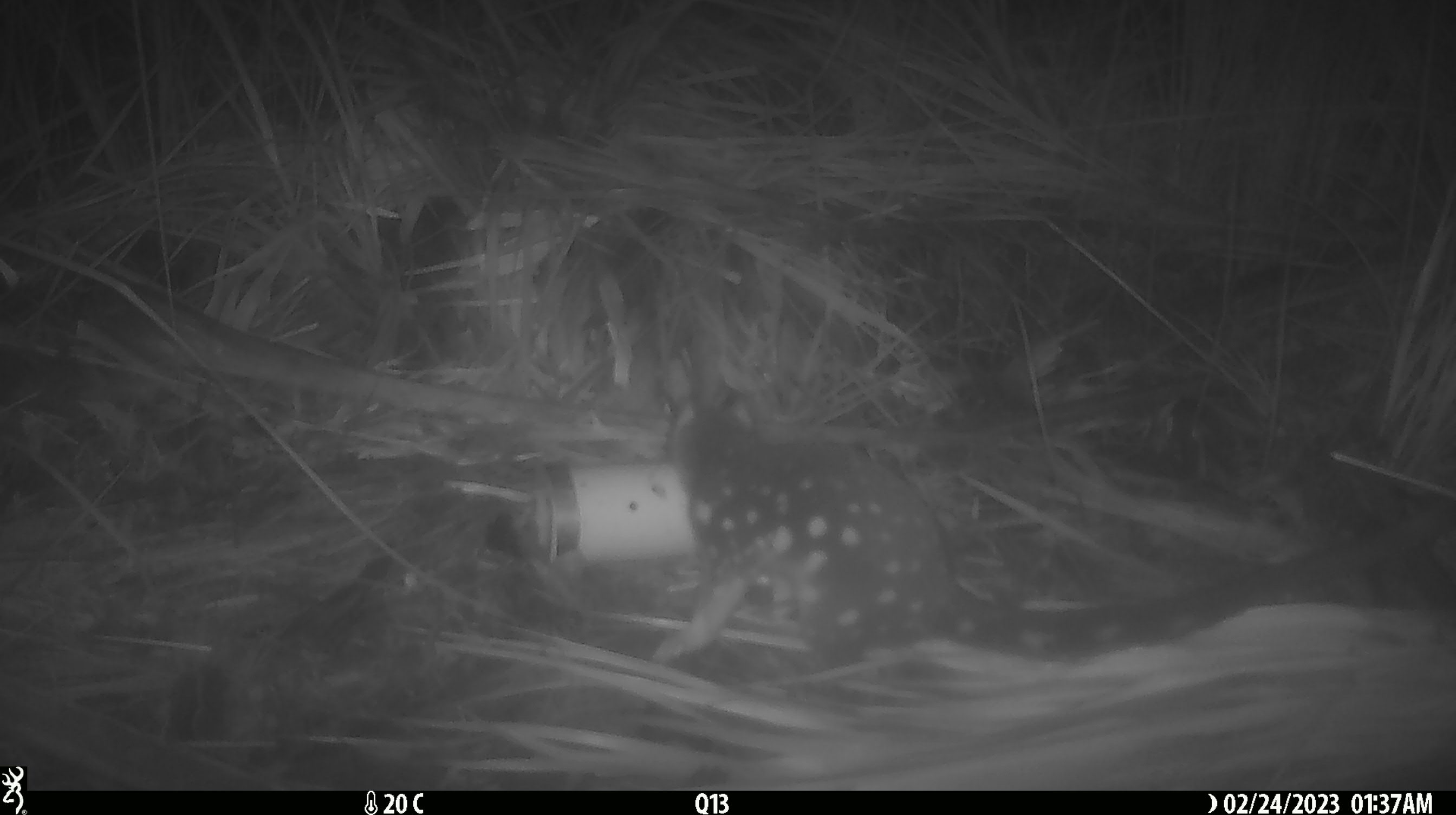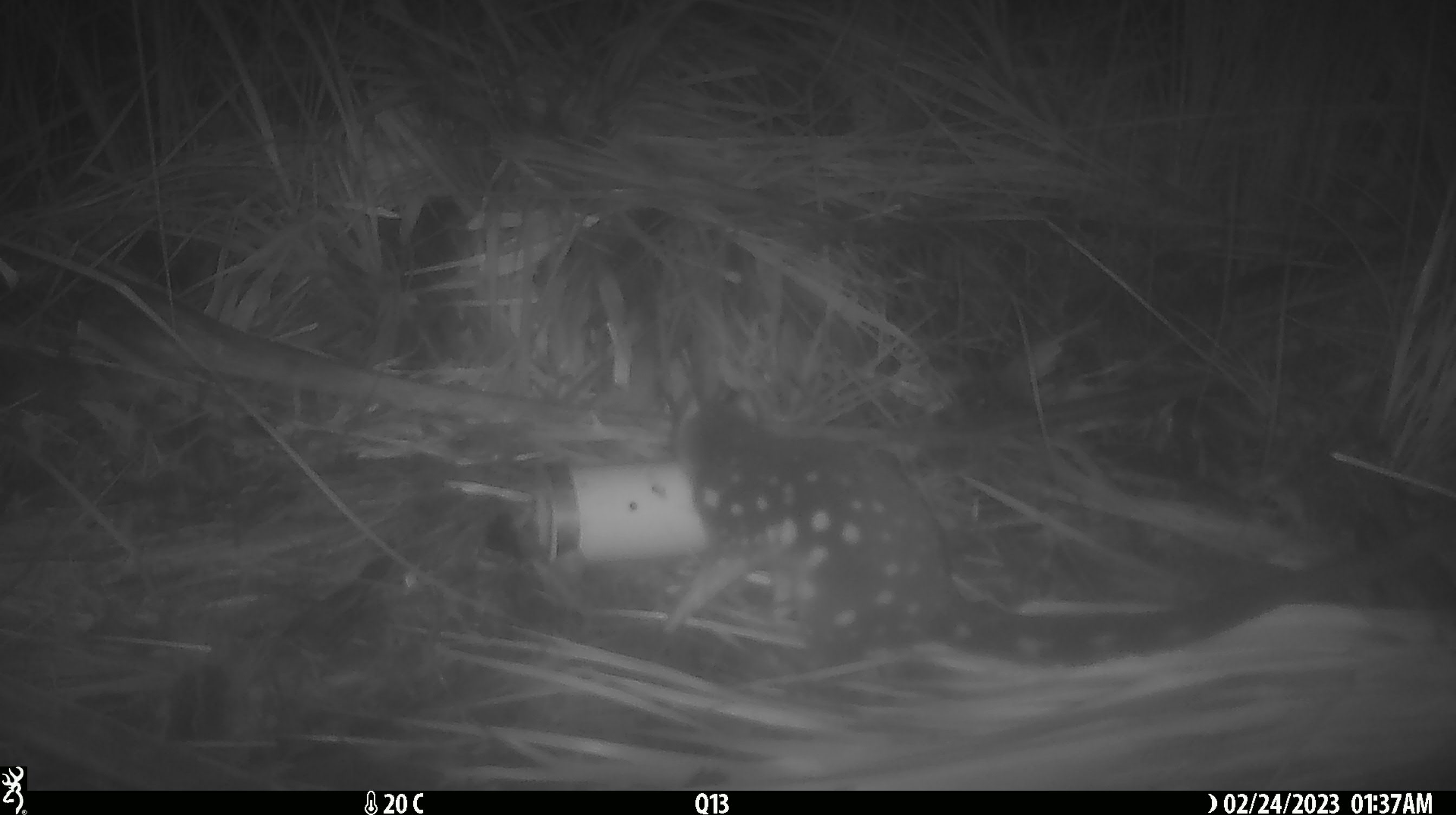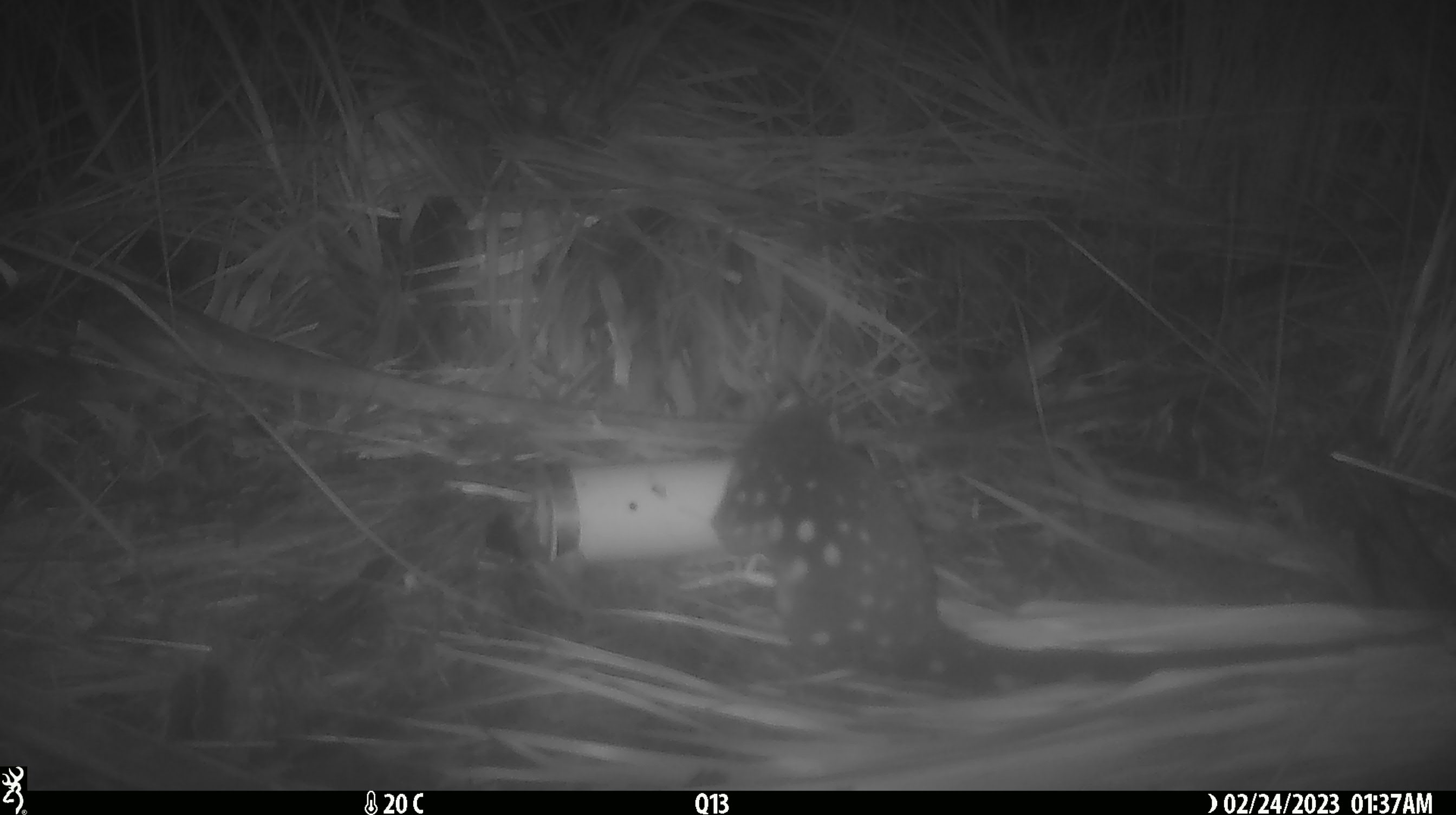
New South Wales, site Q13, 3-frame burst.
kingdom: Animalia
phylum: Chordata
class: Mammalia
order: Dasyuromorphia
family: Dasyuridae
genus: Dasyurus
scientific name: Dasyurus maculatus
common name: spotted-tailed quoll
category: quoll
Quoll (spotted-tailed quoll) (Dasyurus maculatus).